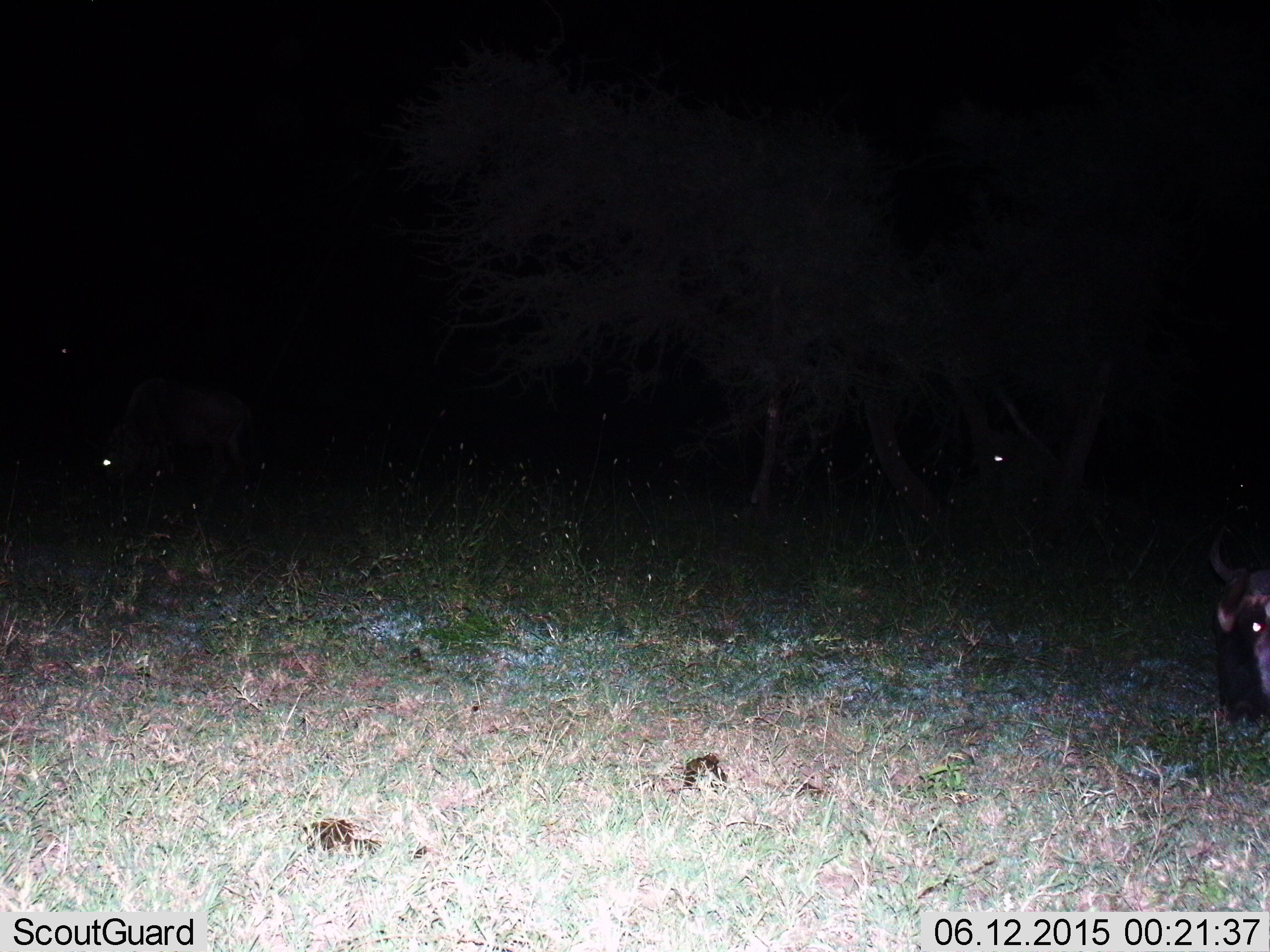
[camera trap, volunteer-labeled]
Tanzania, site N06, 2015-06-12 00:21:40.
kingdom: Animalia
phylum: Chordata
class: Mammalia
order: Artiodactyla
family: Bovidae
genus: Connochaetes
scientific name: Connochaetes taurinus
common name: blue wildebeest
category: wildebeest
Wildebeest (blue wildebeest) (Connochaetes taurinus), count 3. Behavior (volunteer vote fractions): standing 30%, resting 30%, moving 20%, interacting 0%. Young present (vote fraction): 0%. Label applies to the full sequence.